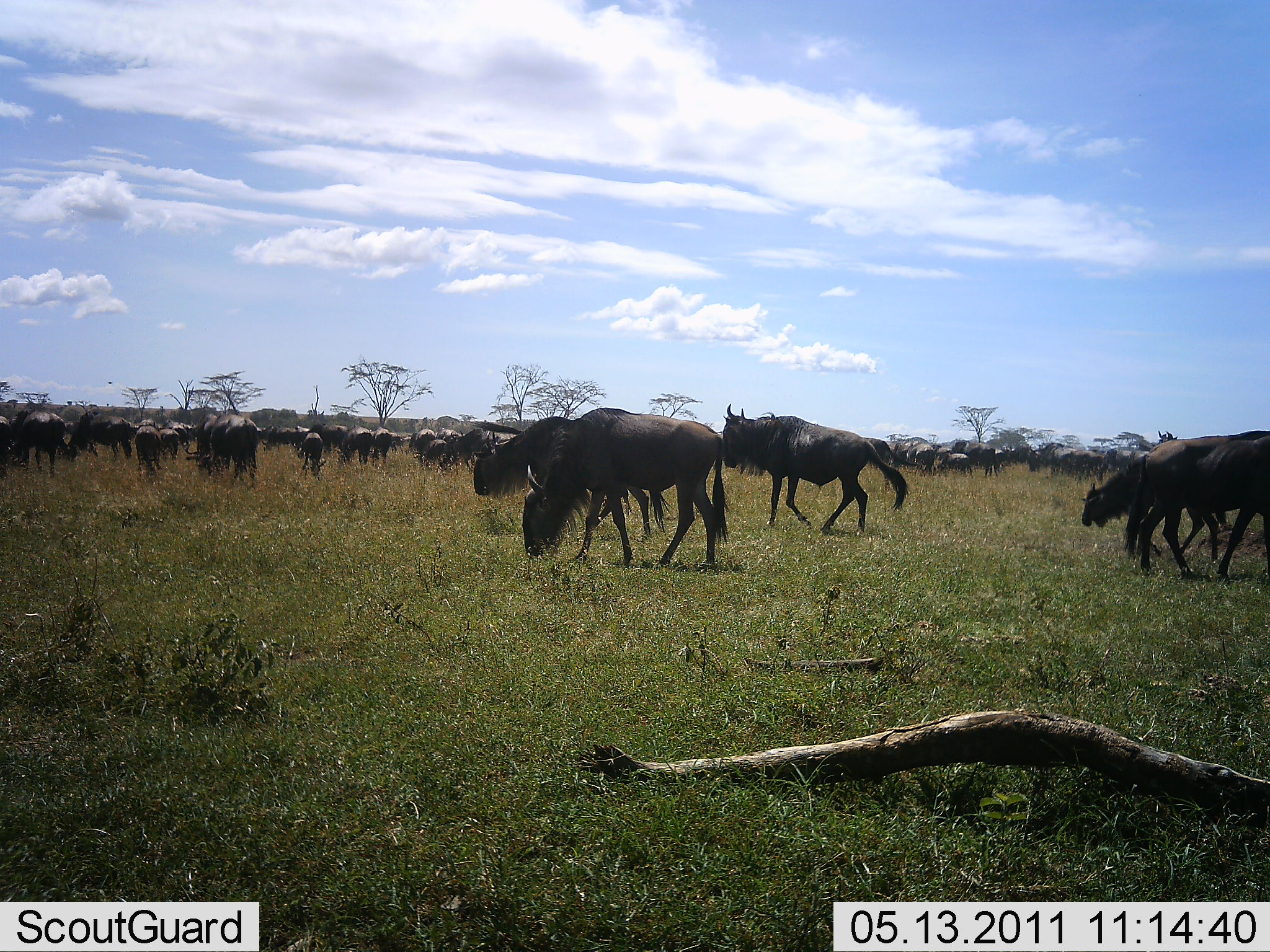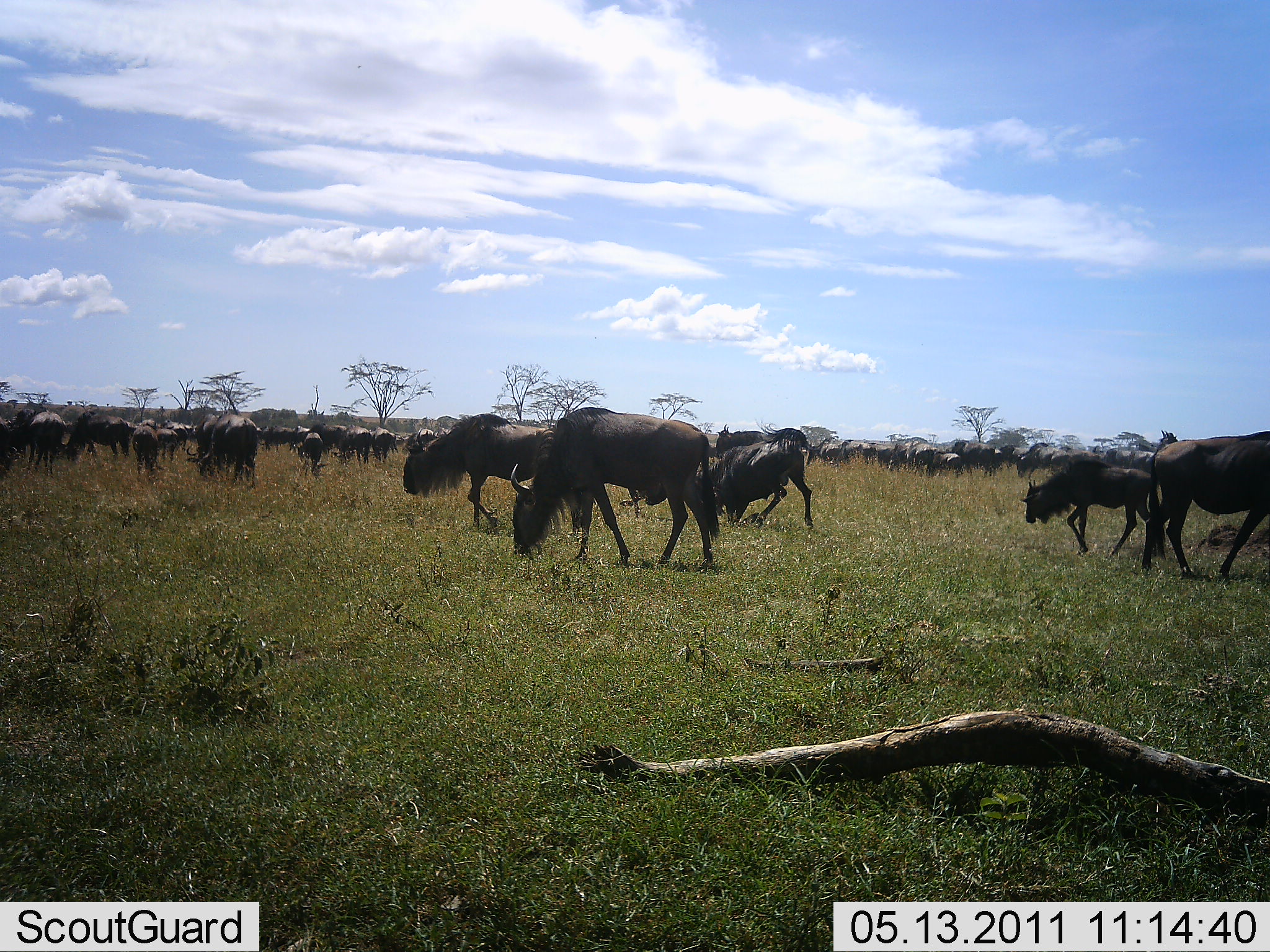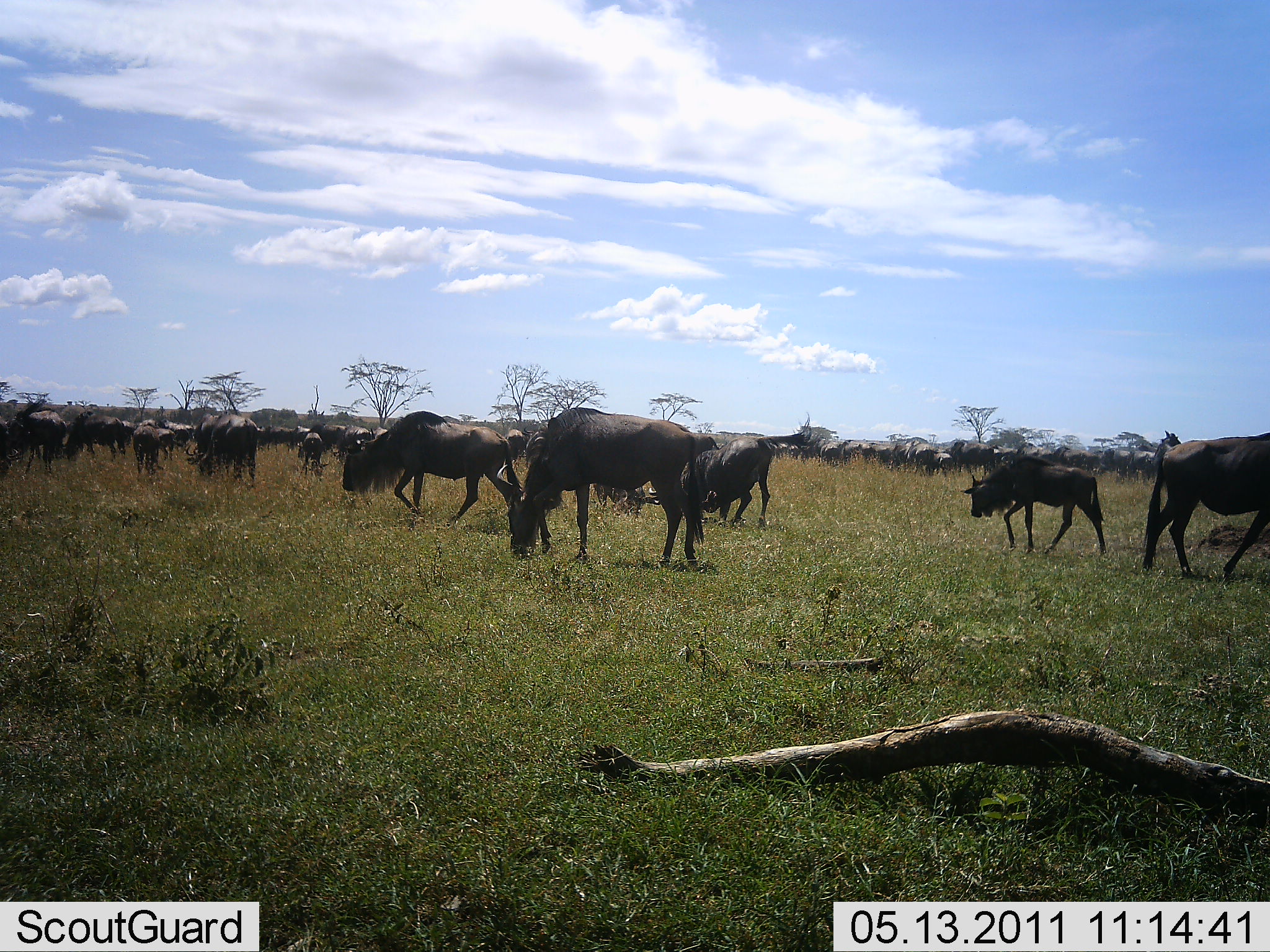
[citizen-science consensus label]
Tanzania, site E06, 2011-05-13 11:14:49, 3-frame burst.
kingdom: Animalia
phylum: Chordata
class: Mammalia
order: Artiodactyla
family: Bovidae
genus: Connochaetes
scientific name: Connochaetes taurinus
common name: blue wildebeest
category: wildebeest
Wildebeest (blue wildebeest) (Connochaetes taurinus), count 11-50. Behavior (volunteer vote fractions): standing 30%, resting 0%, moving 90%, interacting 10%. Young present (vote fraction): 20%. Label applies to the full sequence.